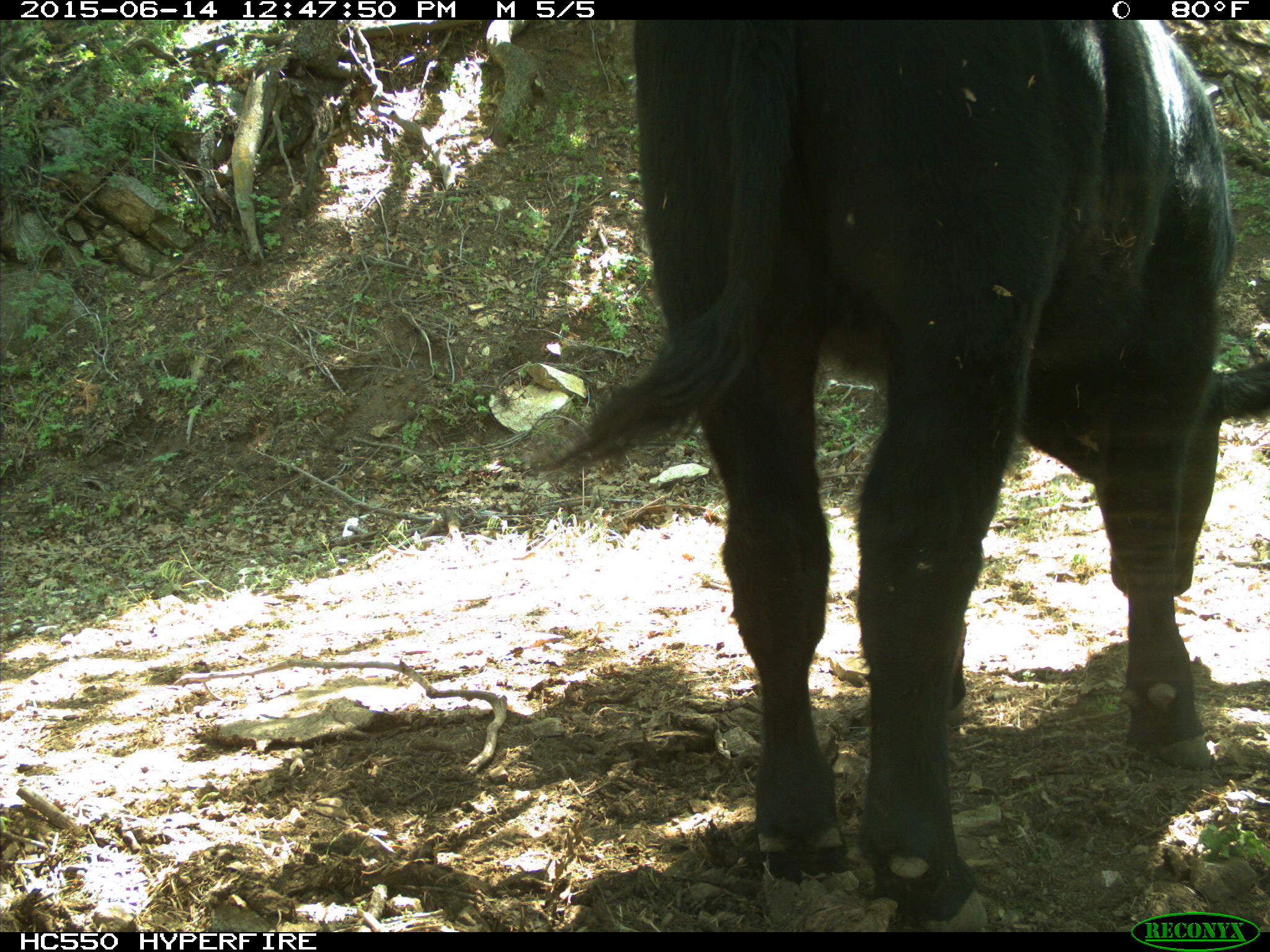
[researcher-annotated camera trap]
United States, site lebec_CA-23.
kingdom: Animalia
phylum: Chordata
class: Mammalia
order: Artiodactyla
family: Bovidae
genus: Bos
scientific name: Bos taurus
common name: domestic cow